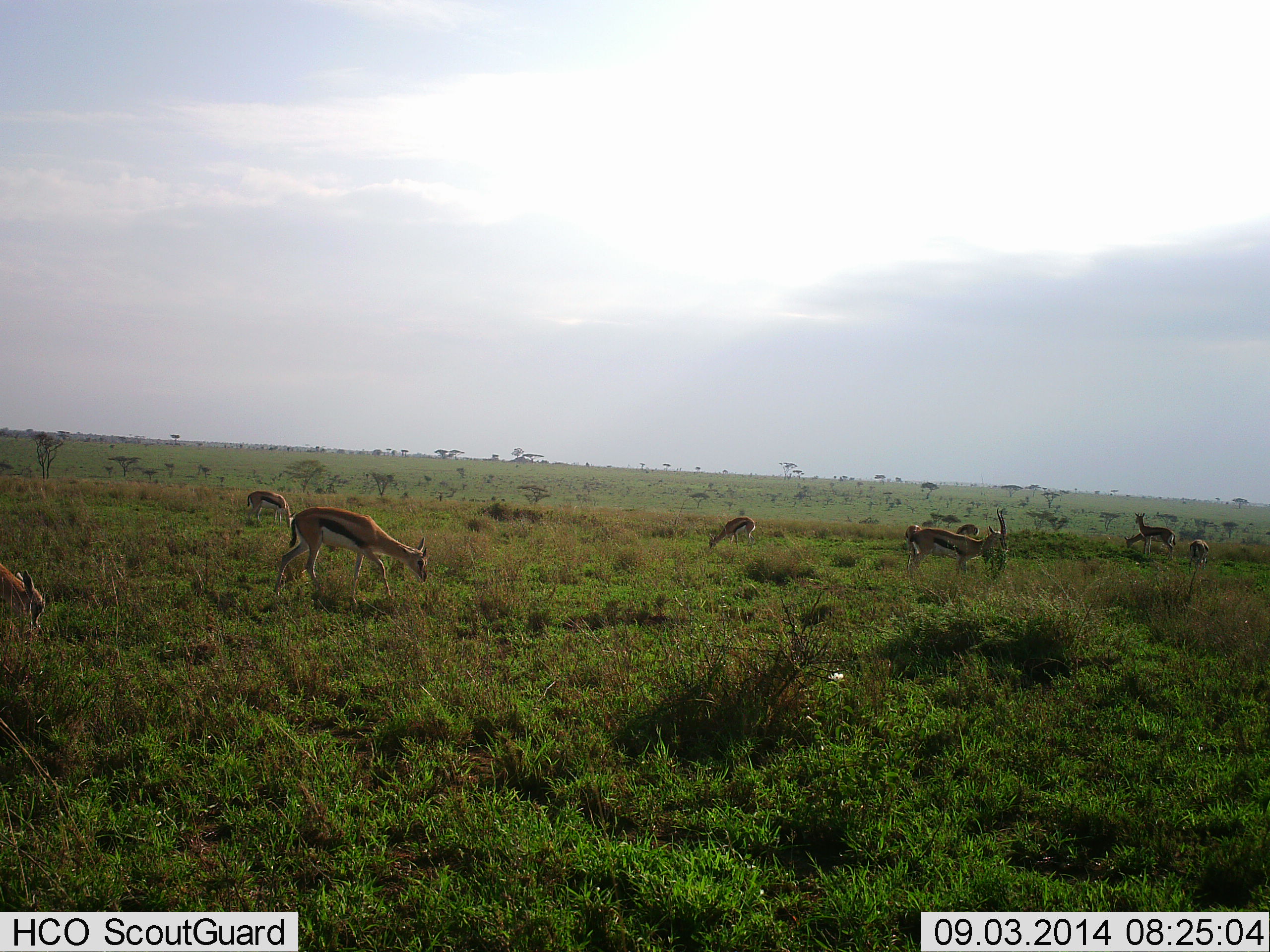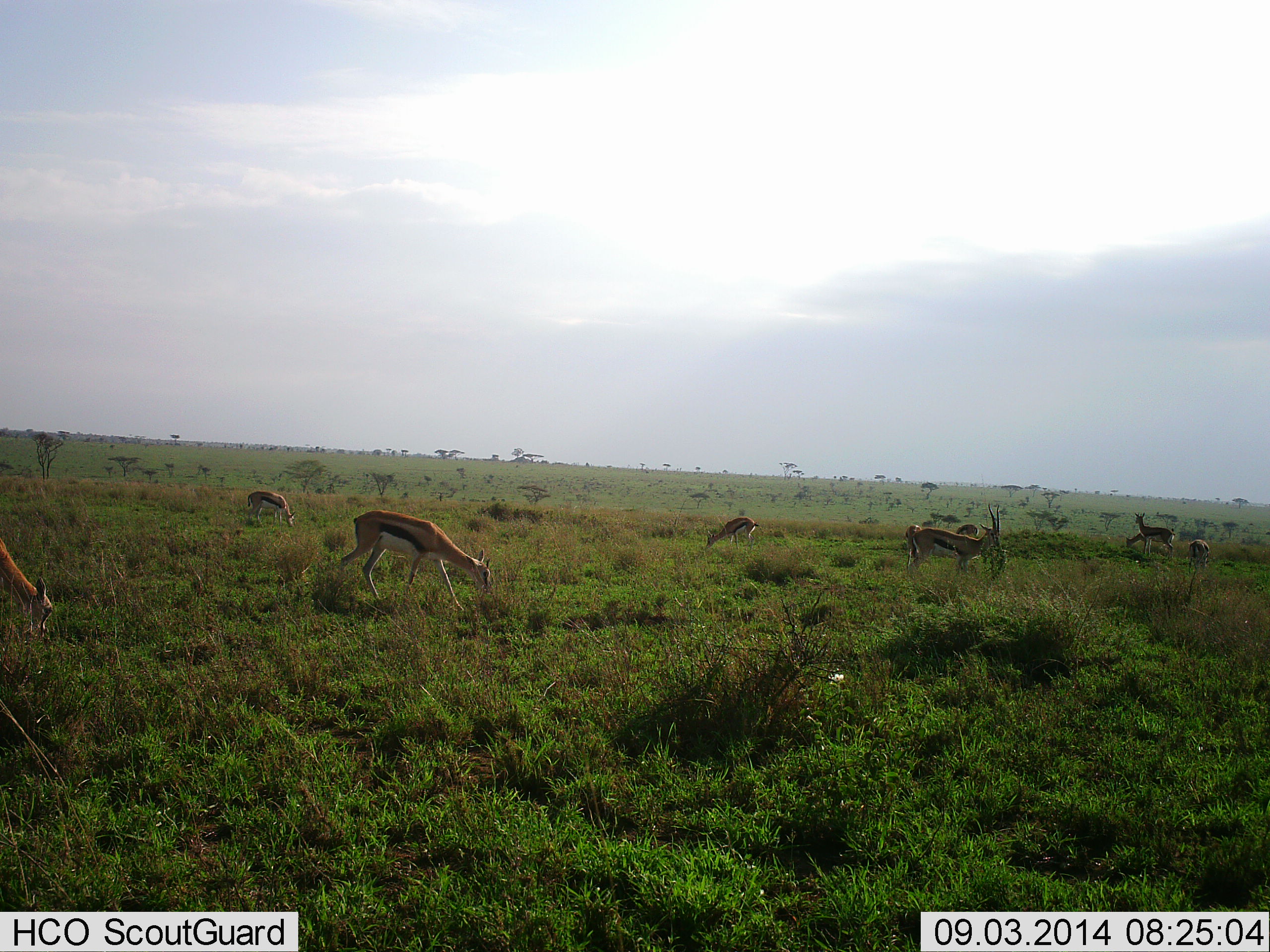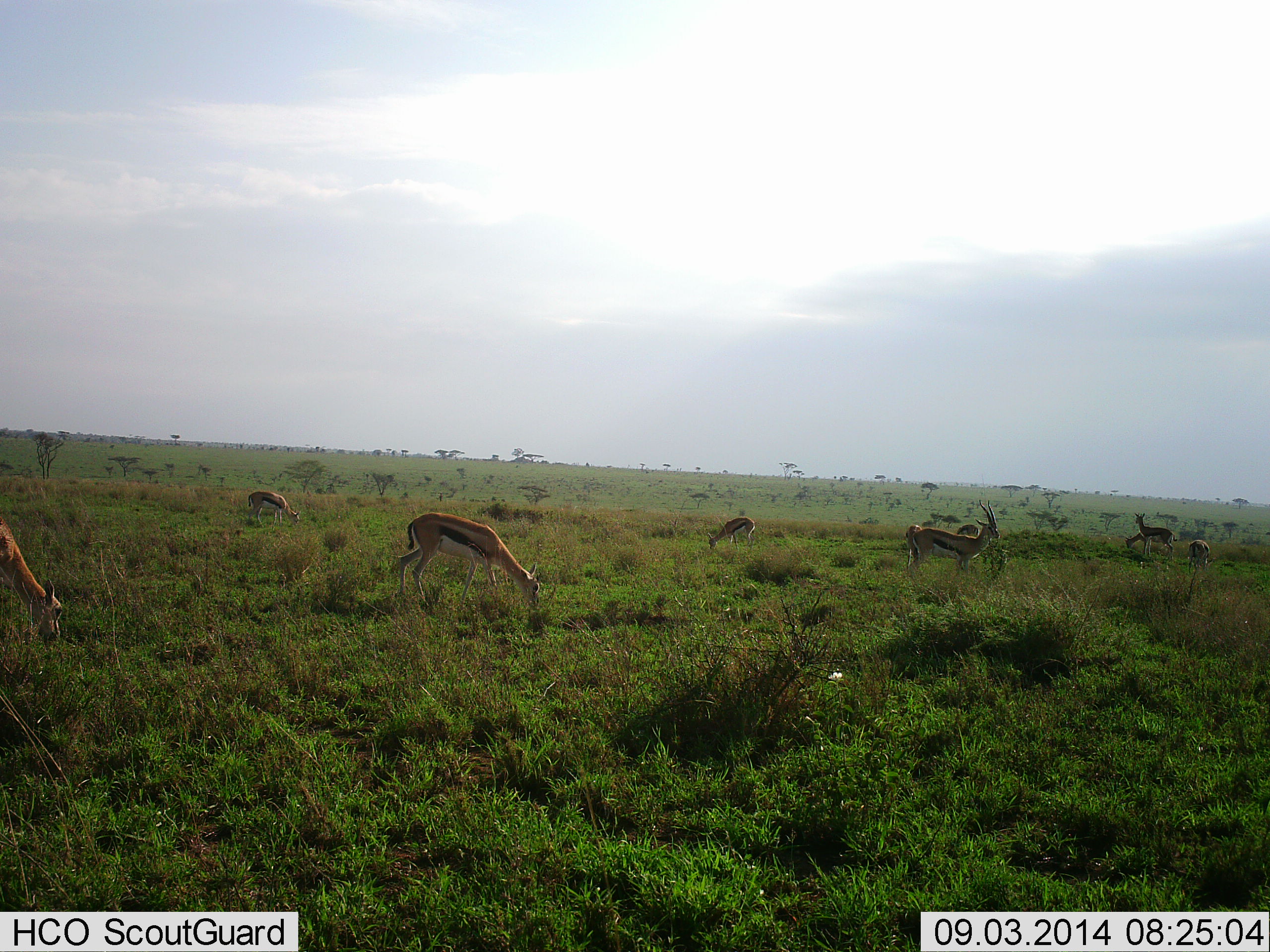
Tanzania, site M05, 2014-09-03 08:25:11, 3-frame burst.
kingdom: Animalia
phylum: Chordata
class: Mammalia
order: Artiodactyla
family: Bovidae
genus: Eudorcas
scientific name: Eudorcas thomsonii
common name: thomson's gazelle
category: gazellethomsons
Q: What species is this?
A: Gazellethomsons (thomson's gazelle) (Eudorcas thomsonii).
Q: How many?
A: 9.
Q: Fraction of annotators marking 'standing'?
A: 50%.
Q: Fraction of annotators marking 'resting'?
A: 10%.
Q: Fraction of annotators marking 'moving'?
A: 60%.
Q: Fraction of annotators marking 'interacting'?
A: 10%.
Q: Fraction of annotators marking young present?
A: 0%.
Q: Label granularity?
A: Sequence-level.